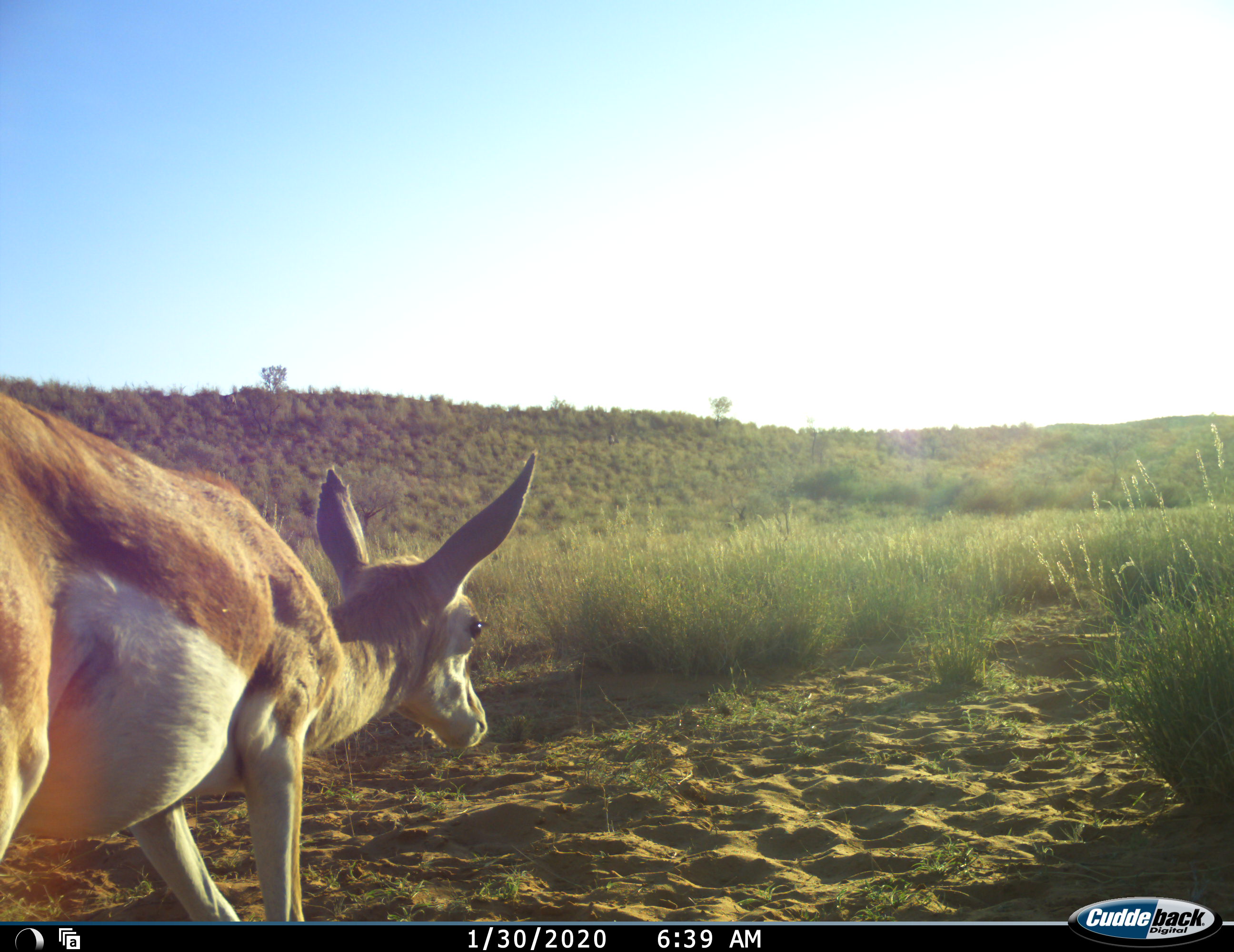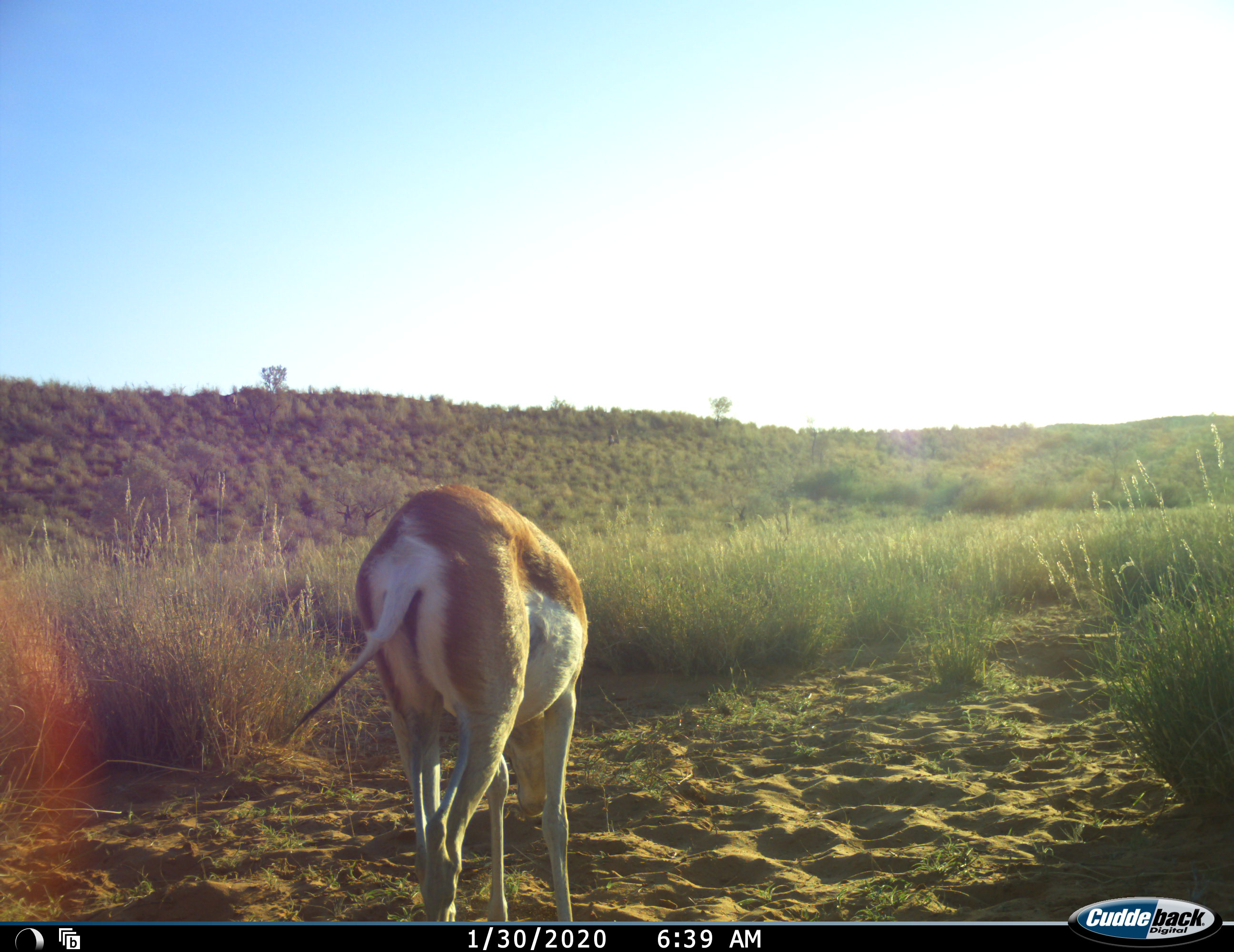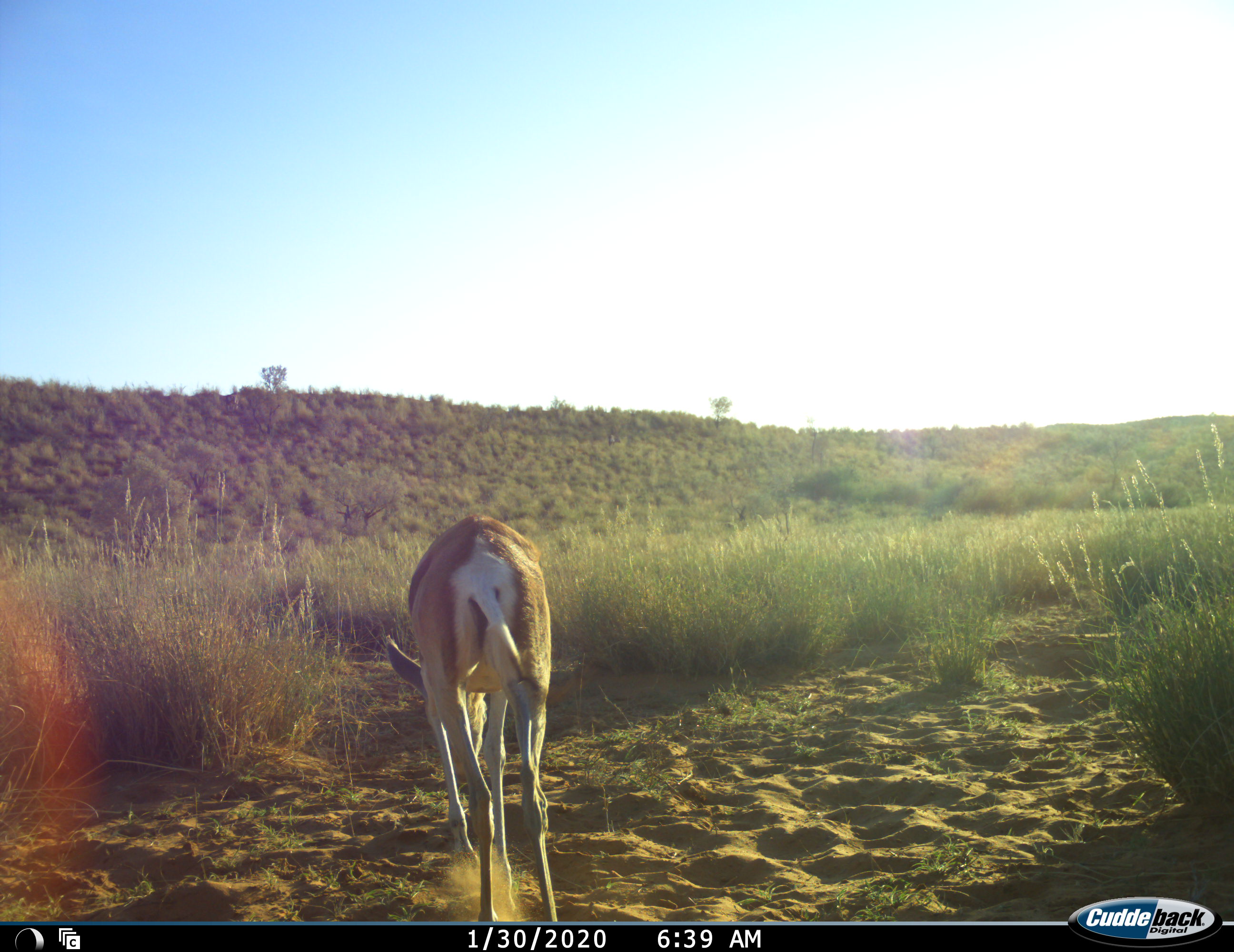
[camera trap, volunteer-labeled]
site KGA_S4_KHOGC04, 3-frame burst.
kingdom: Animalia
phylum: Chordata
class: Mammalia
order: Artiodactyla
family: Bovidae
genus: Antidorcas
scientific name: Antidorcas marsupialis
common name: springbok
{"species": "springbok (Antidorcas marsupialis)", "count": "1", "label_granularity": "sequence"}